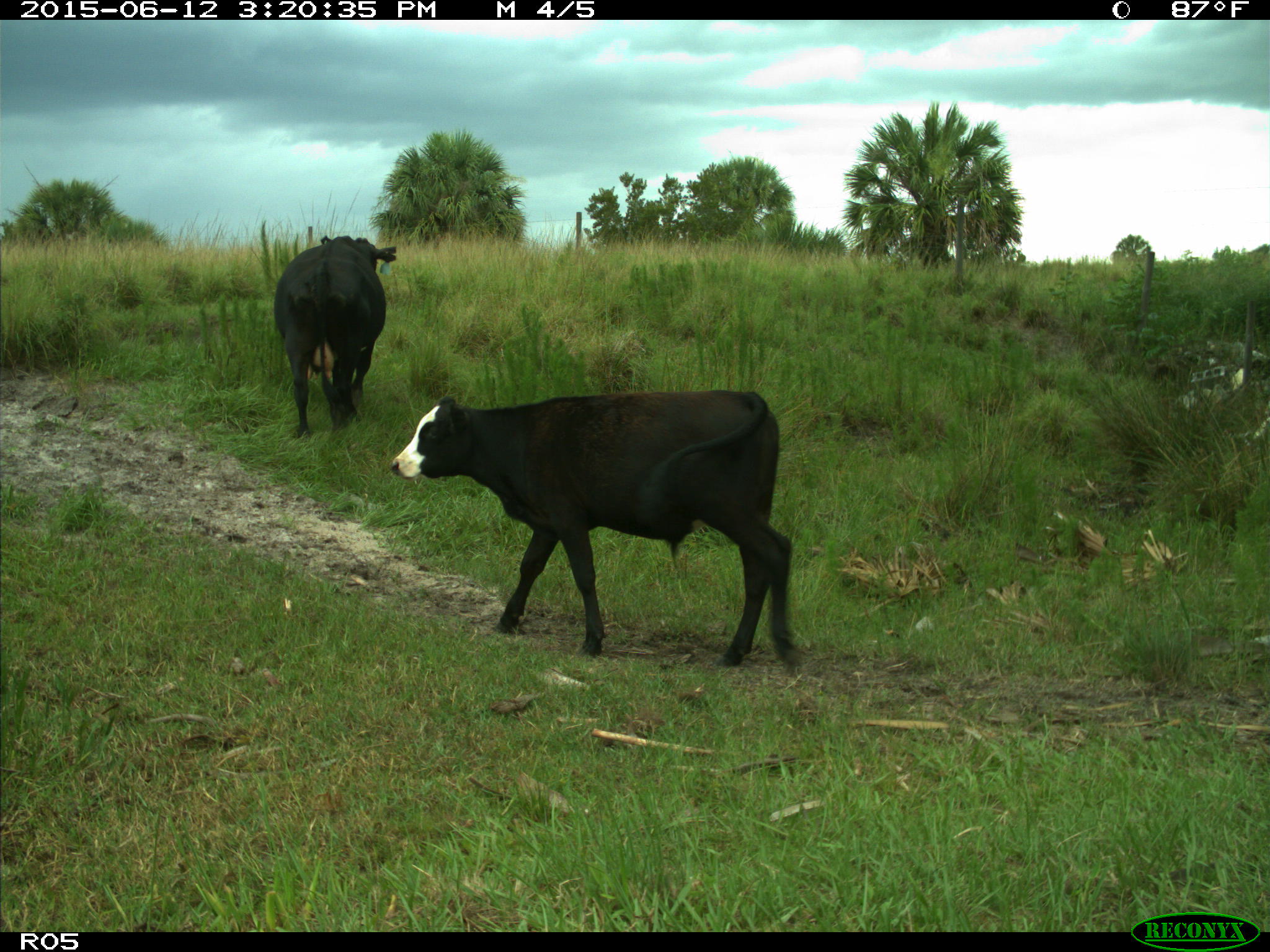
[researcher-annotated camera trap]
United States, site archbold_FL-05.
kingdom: Animalia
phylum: Chordata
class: Mammalia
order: Artiodactyla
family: Bovidae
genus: Bos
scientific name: Bos taurus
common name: domestic cow